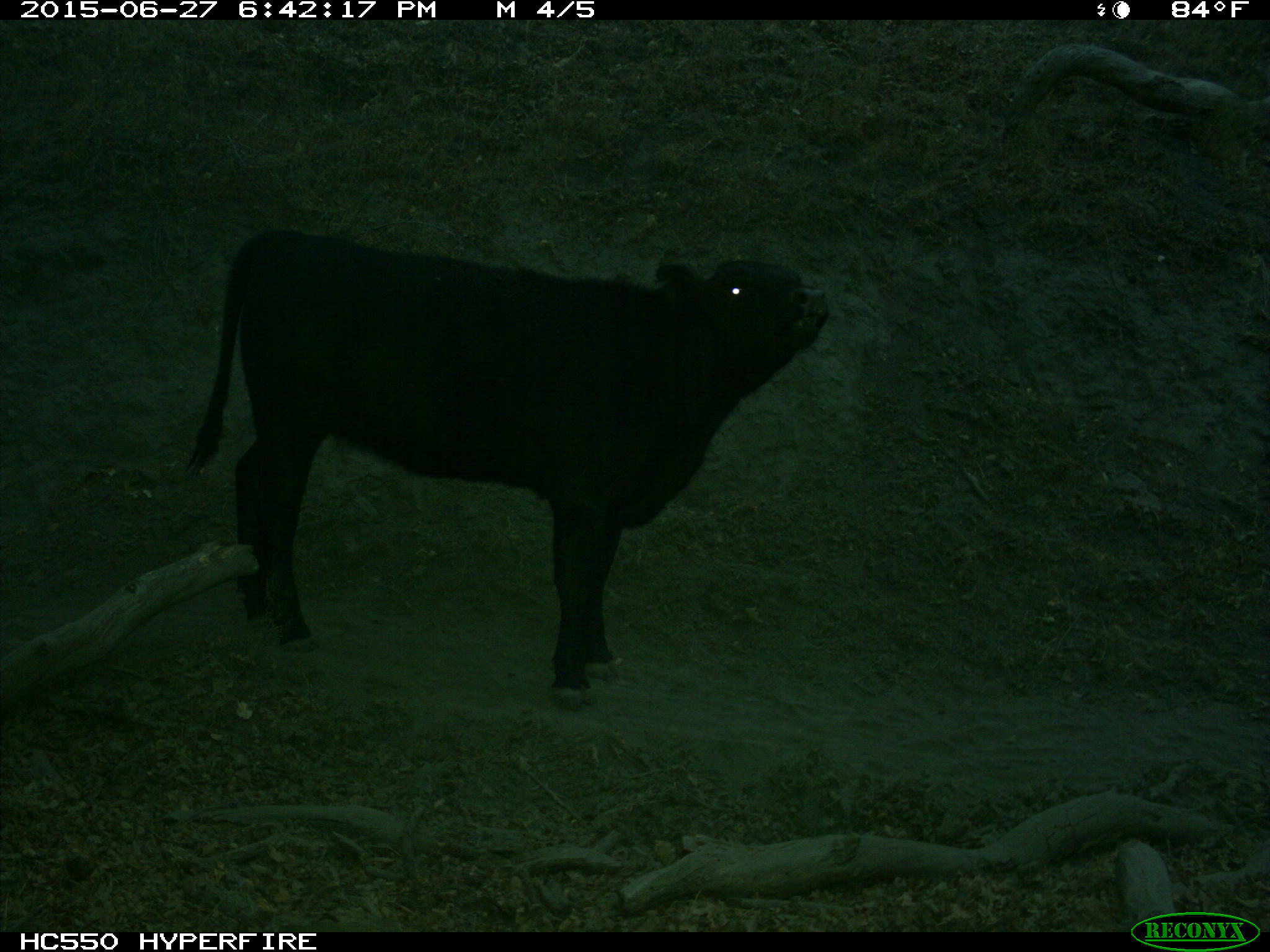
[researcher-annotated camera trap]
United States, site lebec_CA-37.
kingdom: Animalia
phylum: Chordata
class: Mammalia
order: Artiodactyla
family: Bovidae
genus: Bos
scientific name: Bos taurus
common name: domestic cow